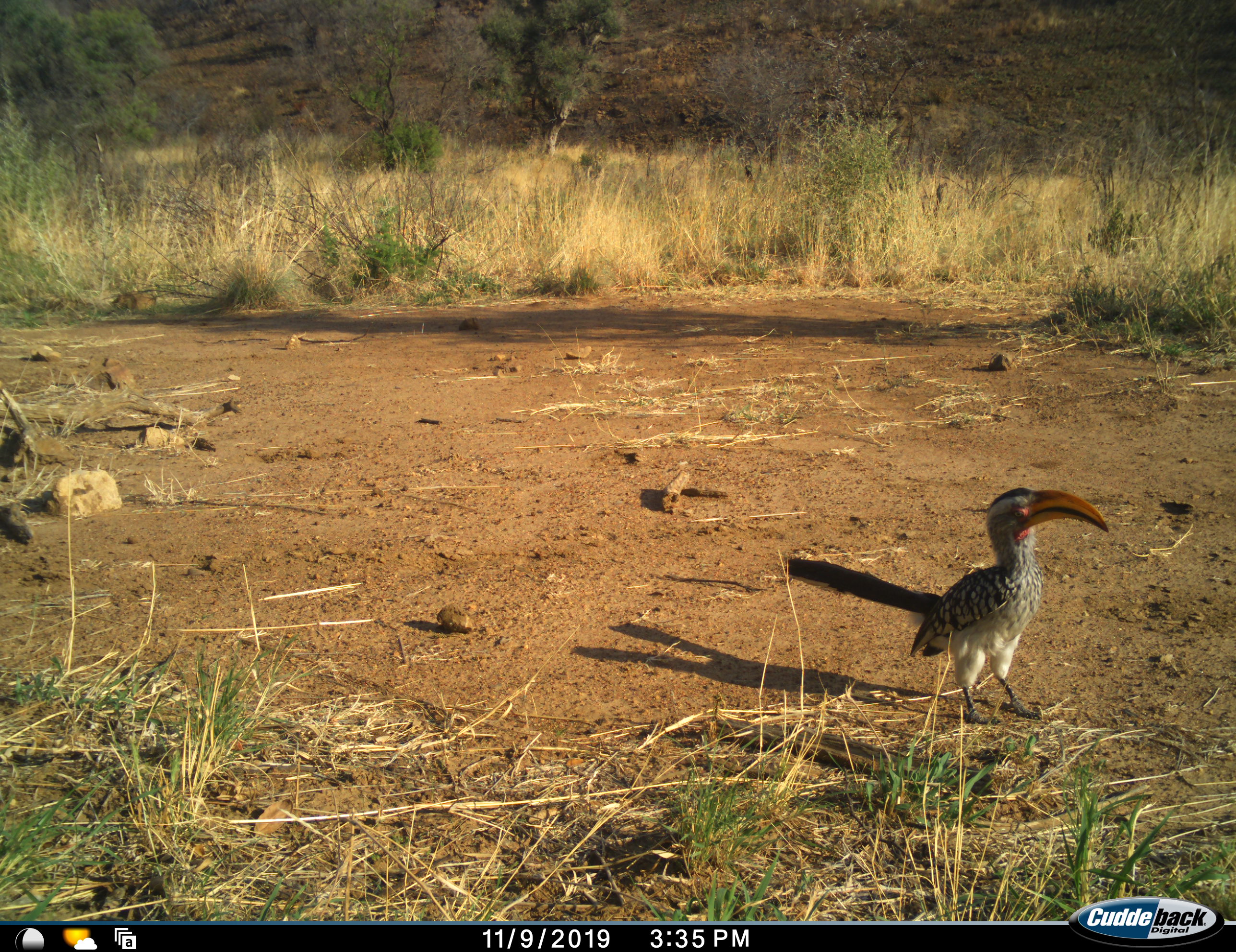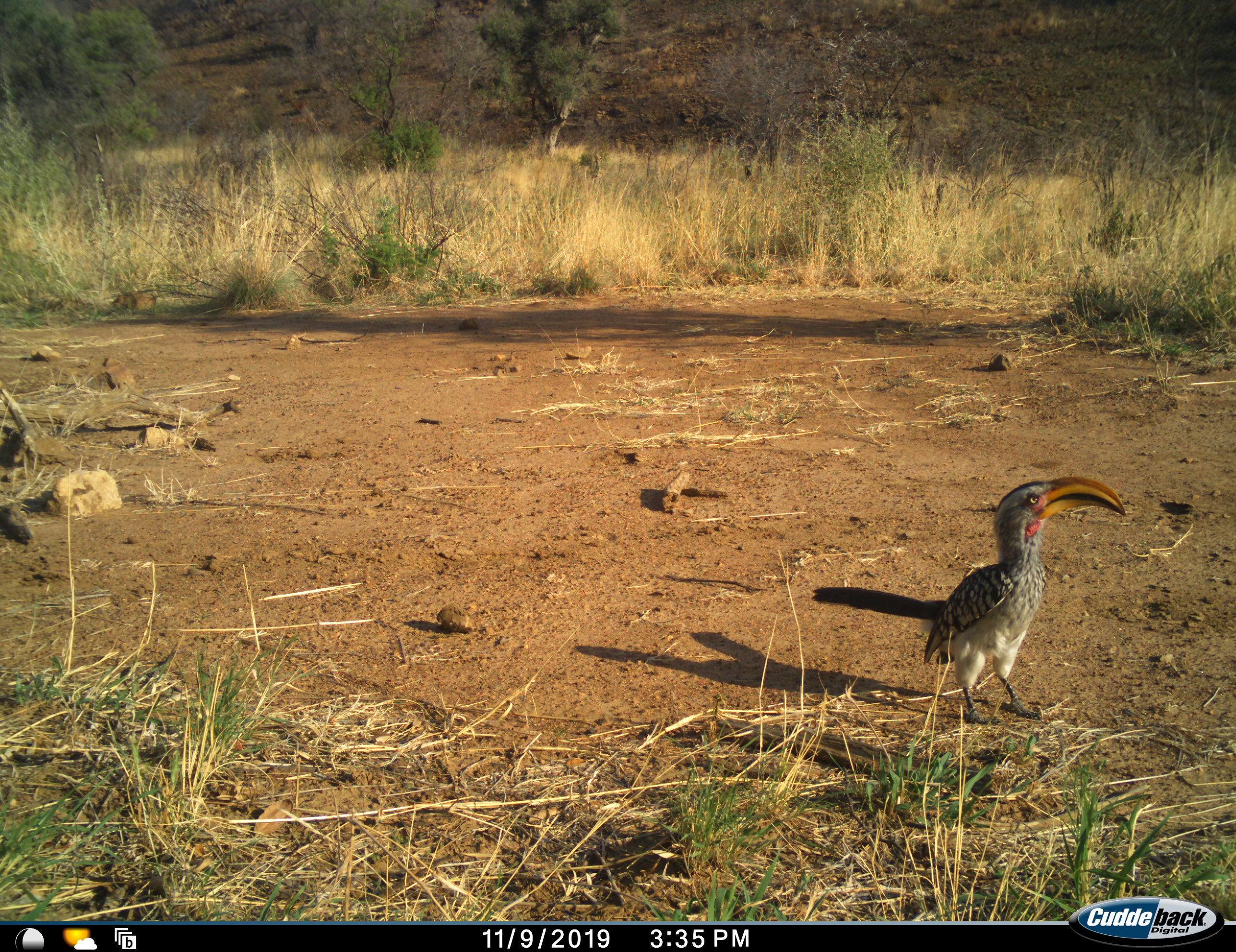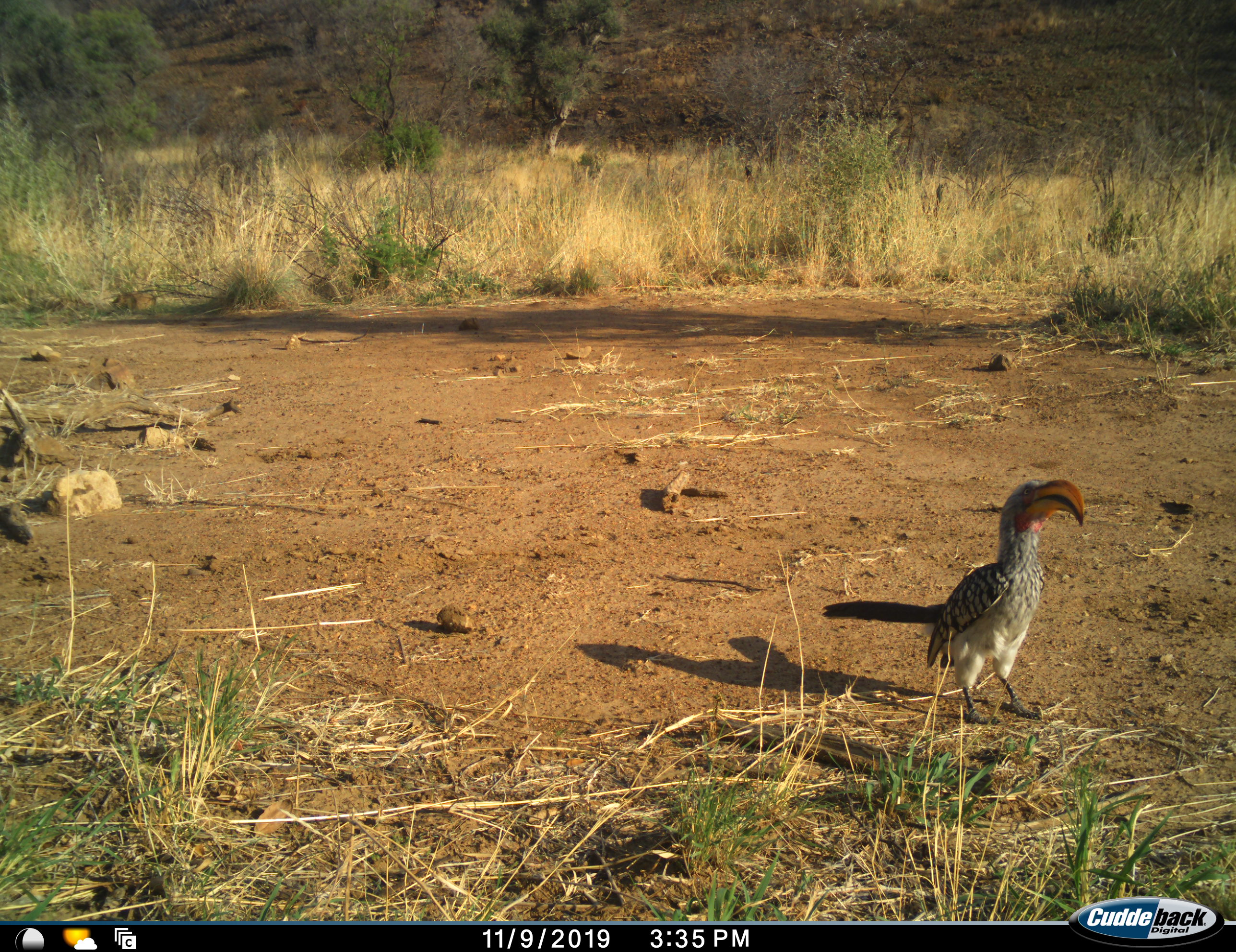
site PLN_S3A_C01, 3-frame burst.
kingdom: Animalia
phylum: Chordata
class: Aves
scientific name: Aves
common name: bird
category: birdother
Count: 1.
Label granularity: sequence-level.